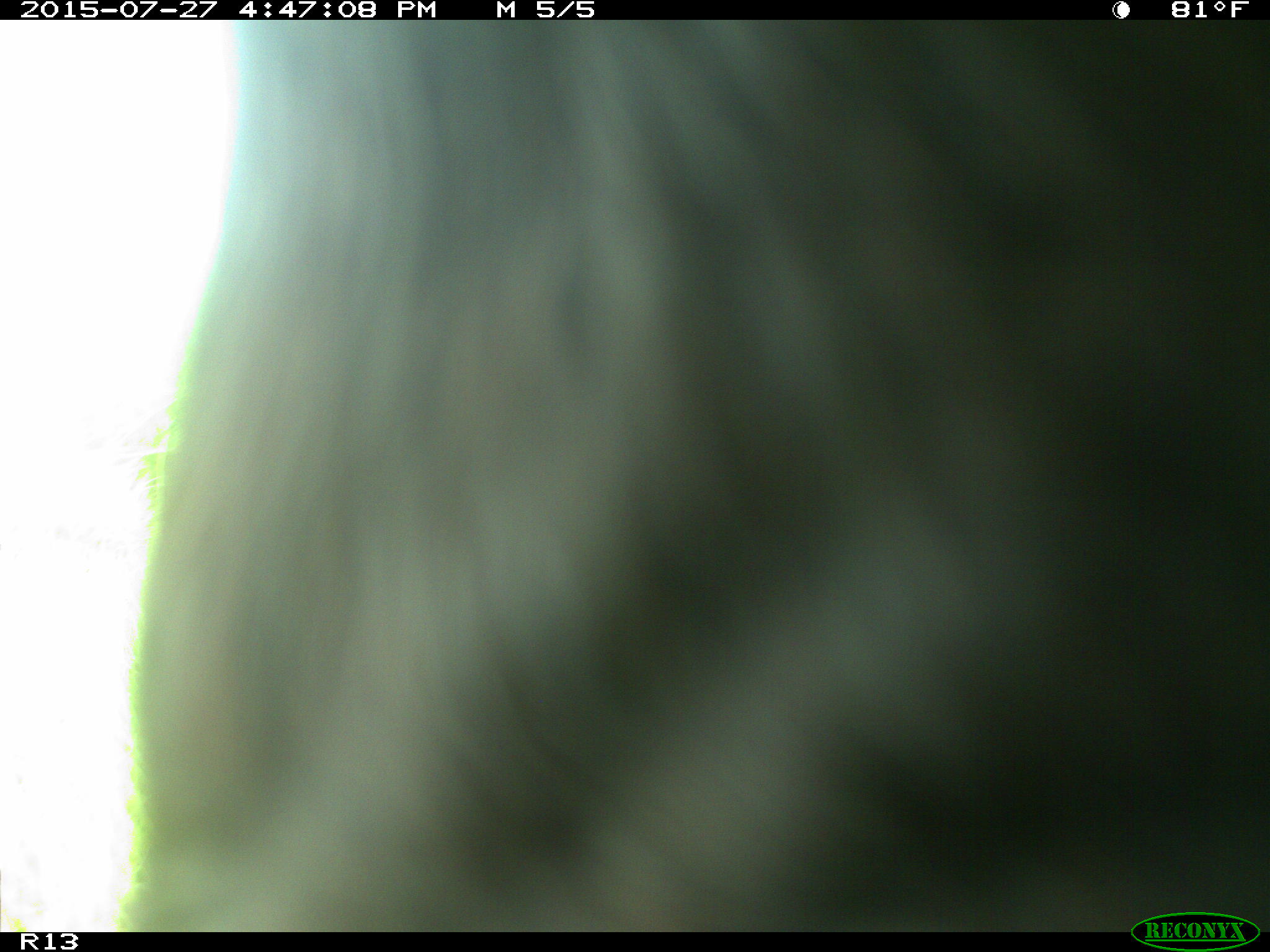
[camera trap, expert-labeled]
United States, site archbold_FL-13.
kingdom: Animalia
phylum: Chordata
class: Mammalia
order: Artiodactyla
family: Bovidae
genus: Bos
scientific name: Bos taurus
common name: domestic cow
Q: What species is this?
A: Bos taurus (domestic cow).